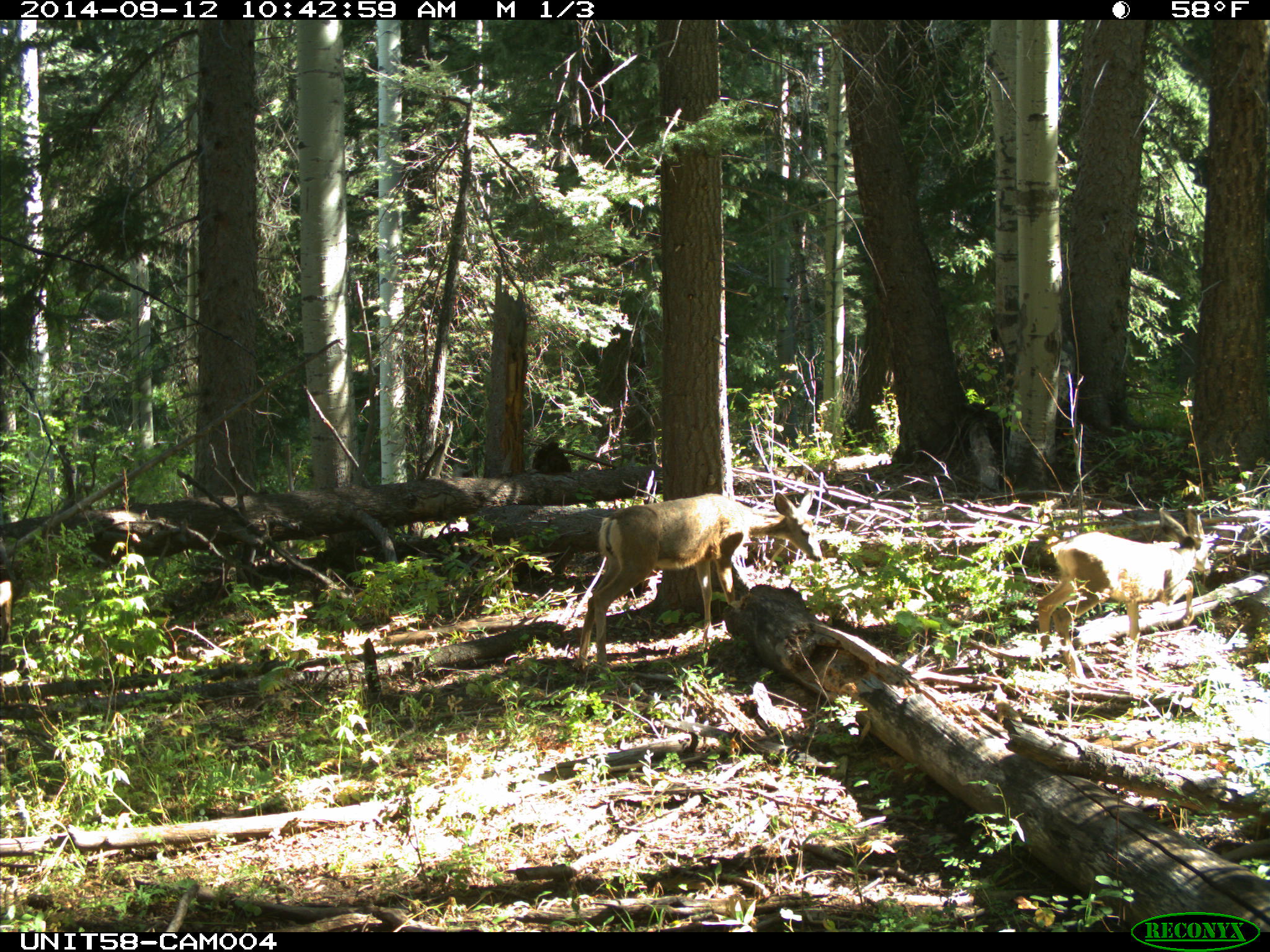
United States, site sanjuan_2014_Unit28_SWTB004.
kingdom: Animalia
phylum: Chordata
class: Mammalia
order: Artiodactyla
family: Cervidae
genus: Odocoileus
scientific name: Odocoileus hemionus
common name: mule deer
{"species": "Odocoileus hemionus (mule deer)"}